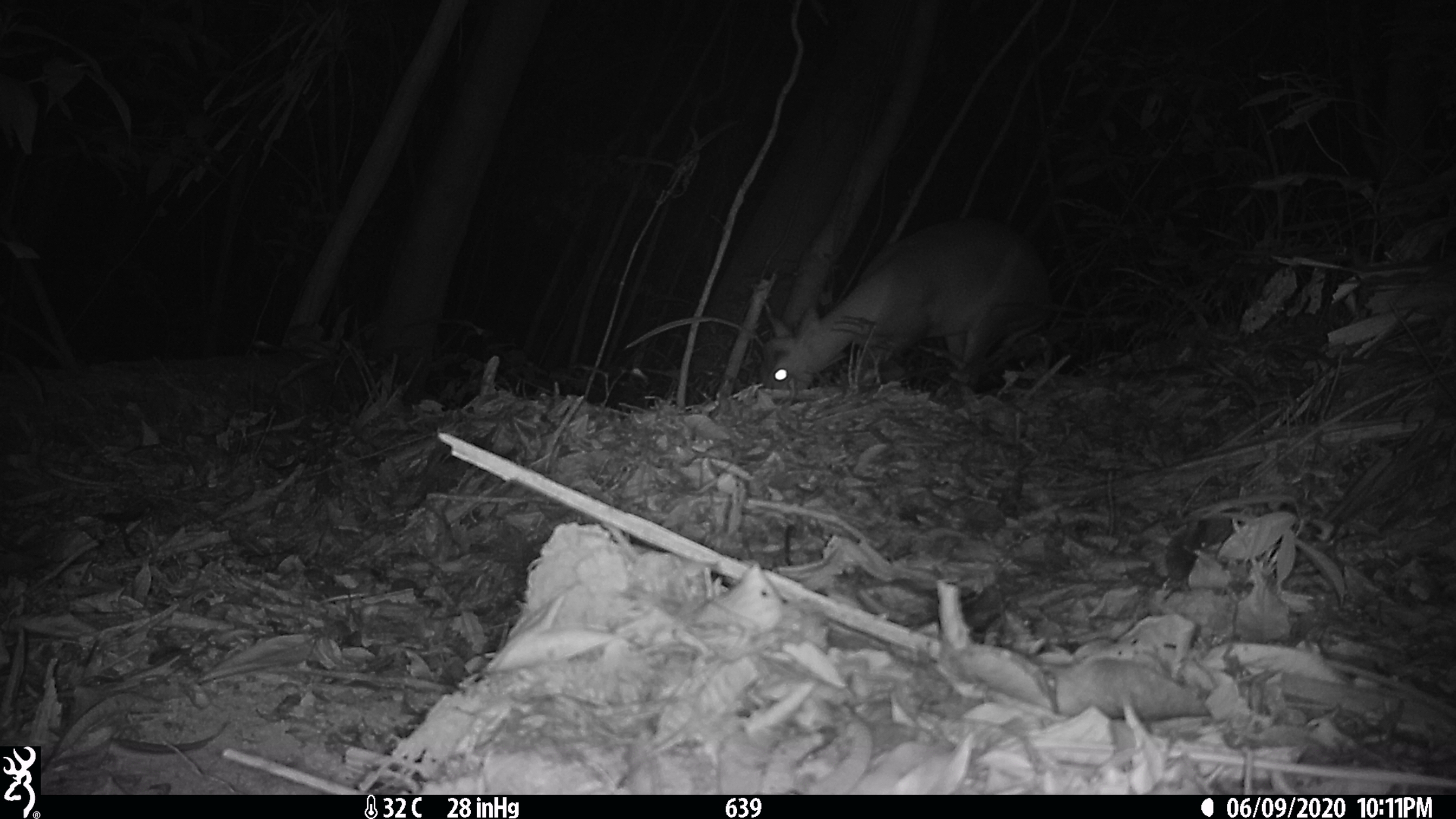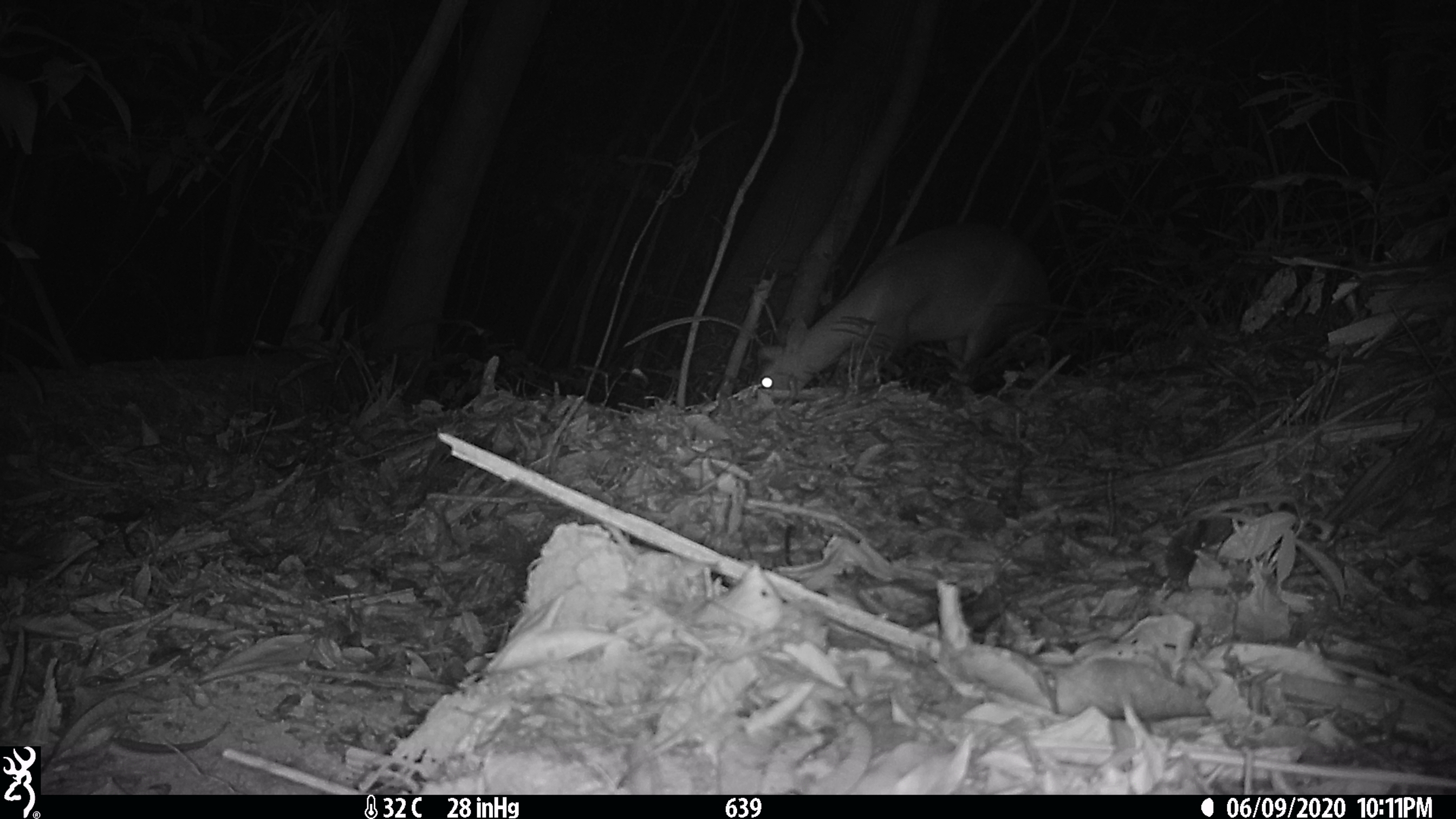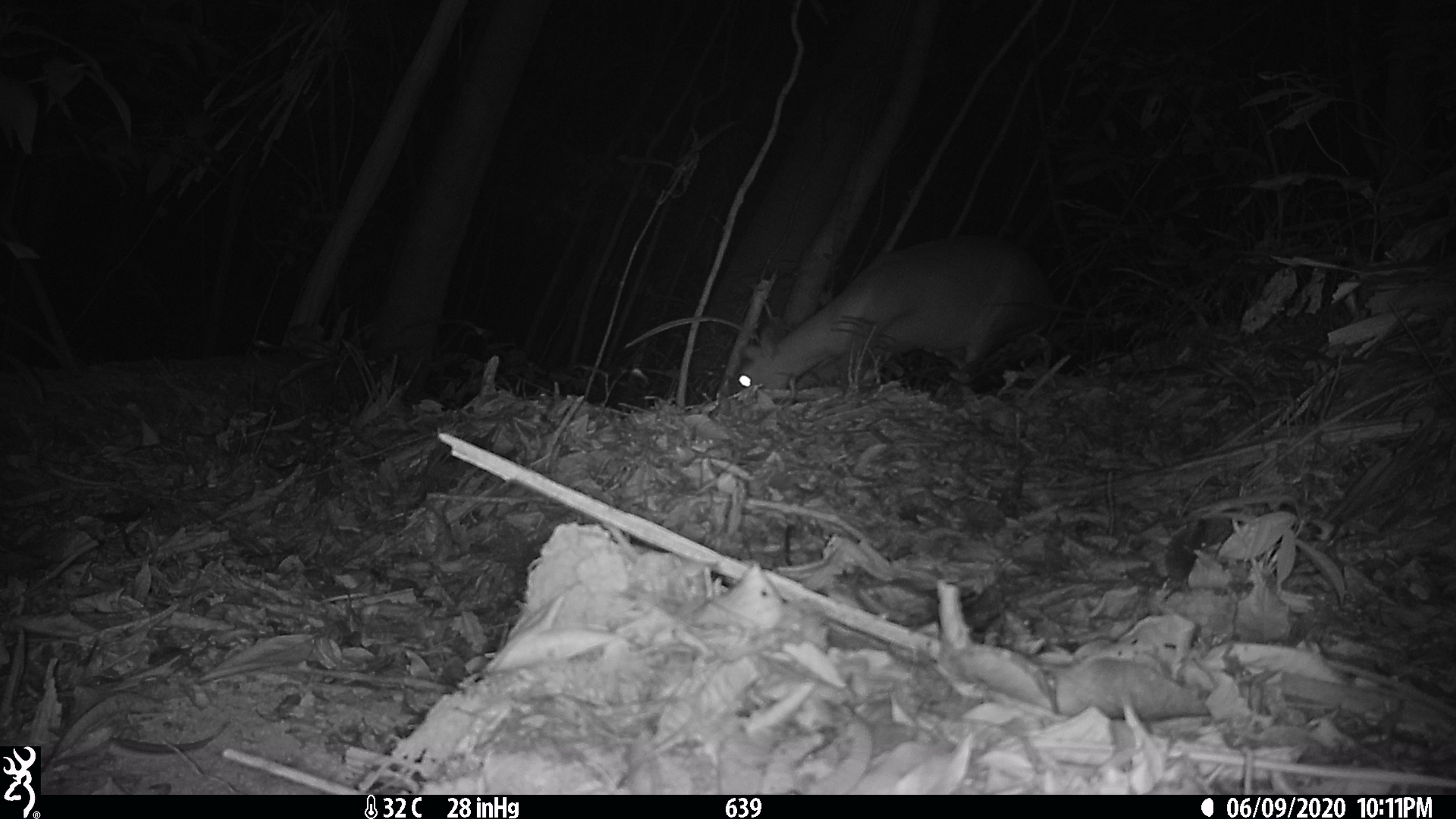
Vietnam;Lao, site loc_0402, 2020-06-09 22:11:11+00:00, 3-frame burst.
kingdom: Animalia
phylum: Chordata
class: Mammalia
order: Artiodactyla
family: Cervidae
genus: Muntiacus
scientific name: Muntiacus rooseveltorum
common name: roosevelt's muntjac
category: roosevelts muntjac group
Roosevelts muntjac group (roosevelt's muntjac) (Muntiacus rooseveltorum). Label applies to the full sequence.